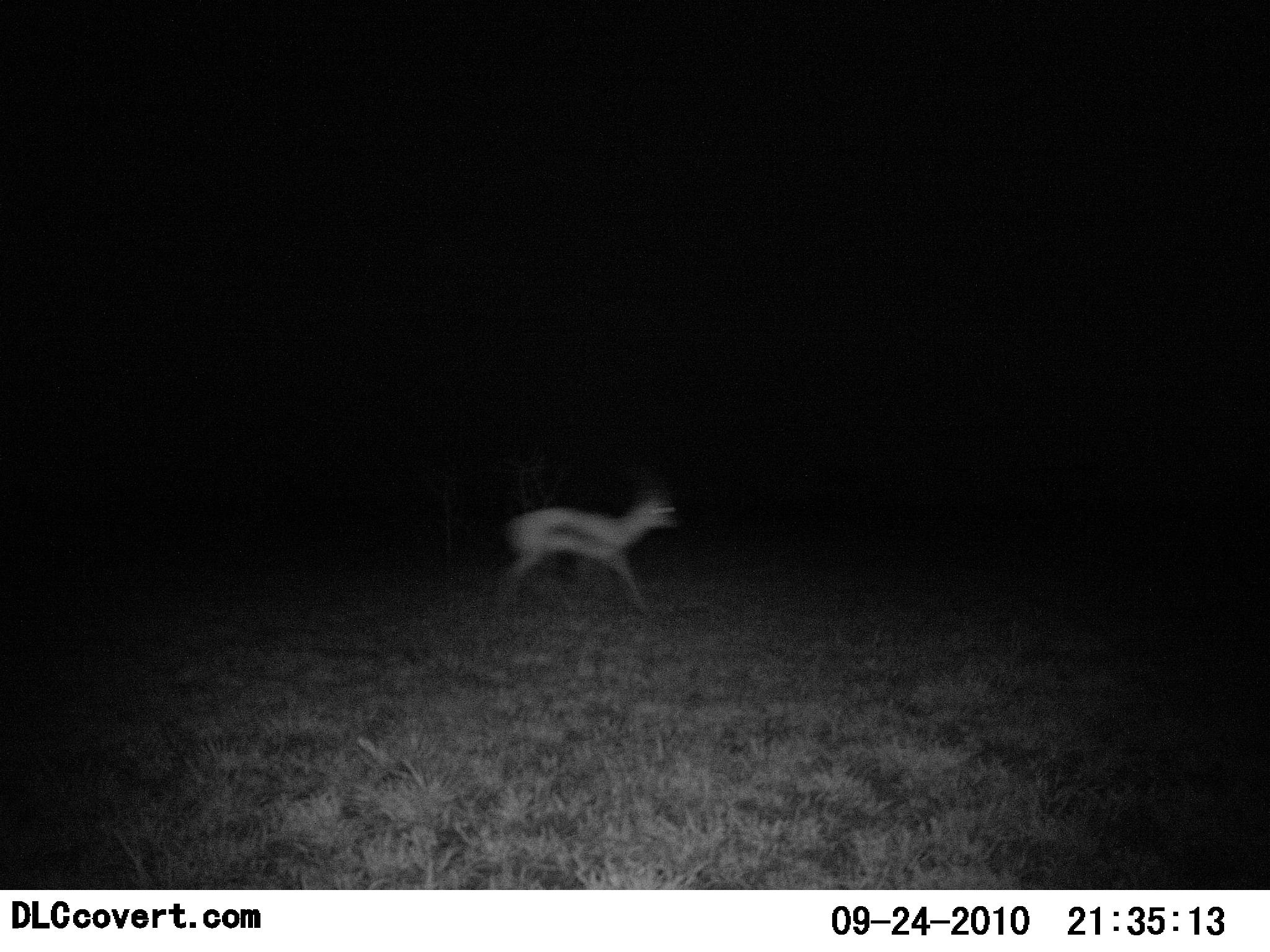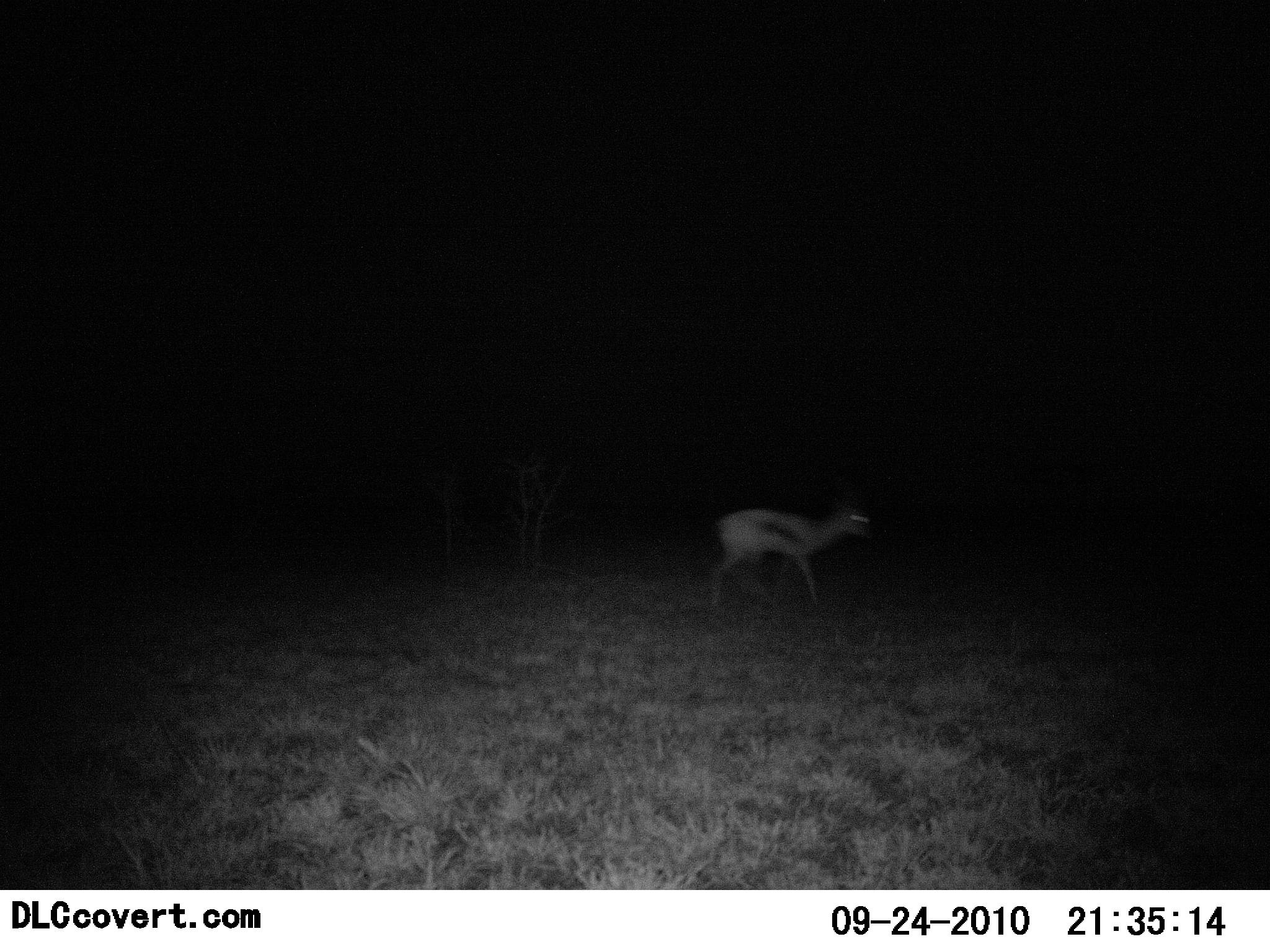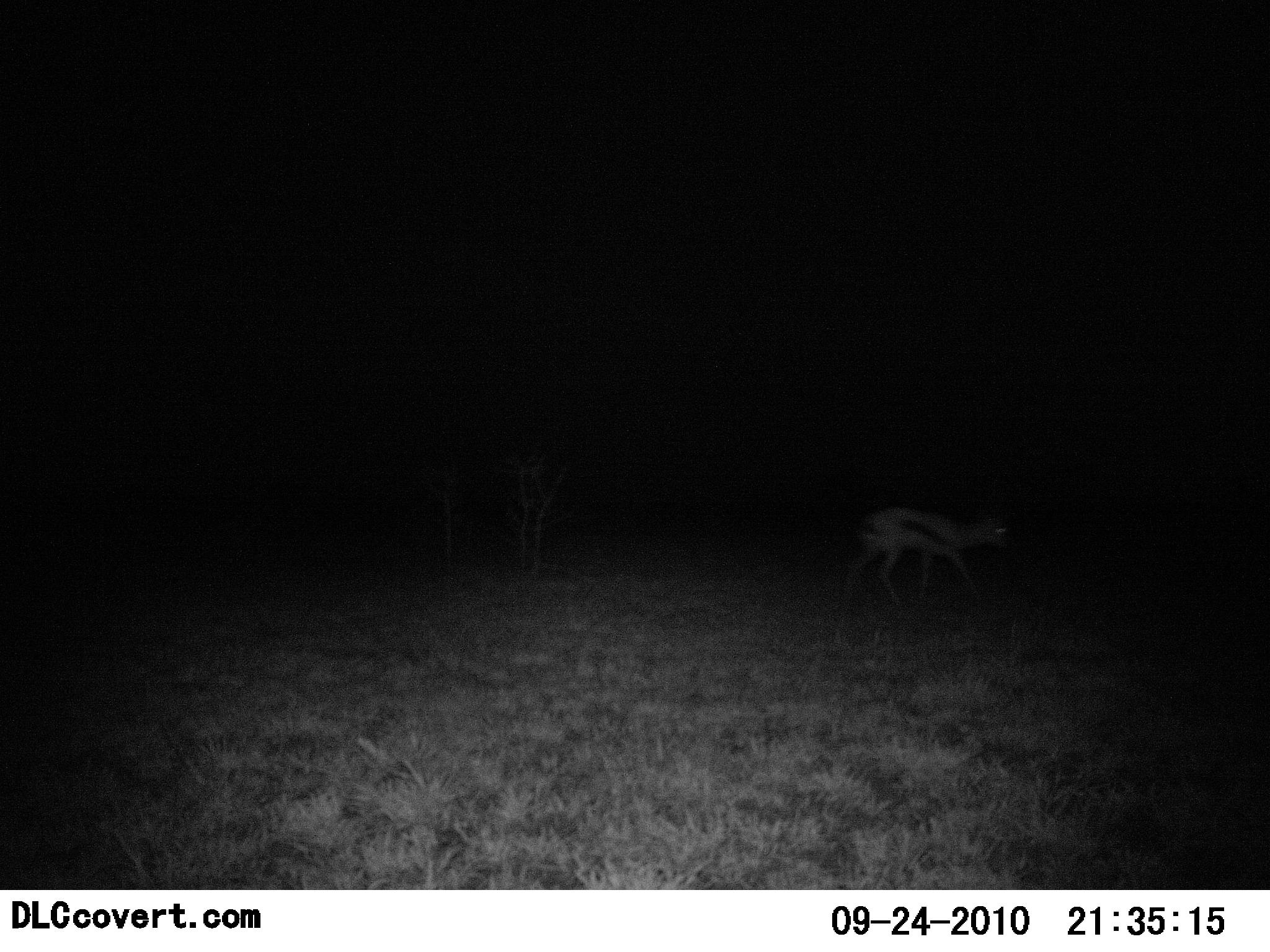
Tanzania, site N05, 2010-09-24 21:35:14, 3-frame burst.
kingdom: Animalia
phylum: Chordata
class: Mammalia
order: Artiodactyla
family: Bovidae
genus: Eudorcas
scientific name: Eudorcas thomsonii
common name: thomson's gazelle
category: gazellethomsons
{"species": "gazellethomsons (thomson's gazelle) (Eudorcas thomsonii)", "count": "1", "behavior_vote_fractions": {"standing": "8%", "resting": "0%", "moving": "92%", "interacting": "0%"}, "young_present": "0%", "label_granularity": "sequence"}